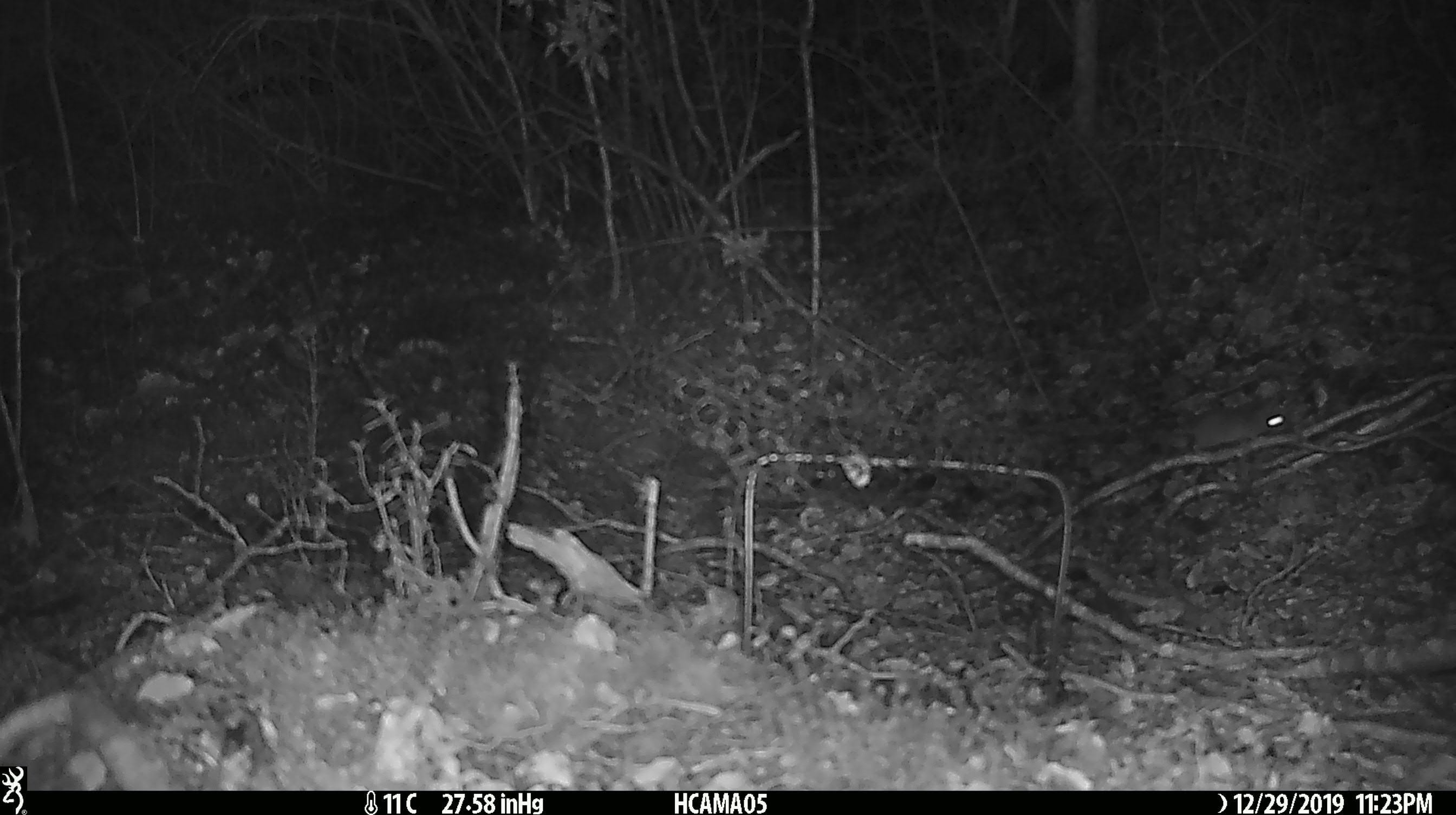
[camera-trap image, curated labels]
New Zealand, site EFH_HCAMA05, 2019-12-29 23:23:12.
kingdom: Animalia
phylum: Chordata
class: Mammalia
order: Rodentia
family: Muridae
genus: Mus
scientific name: Mus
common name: mouse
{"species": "mouse (Mus)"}